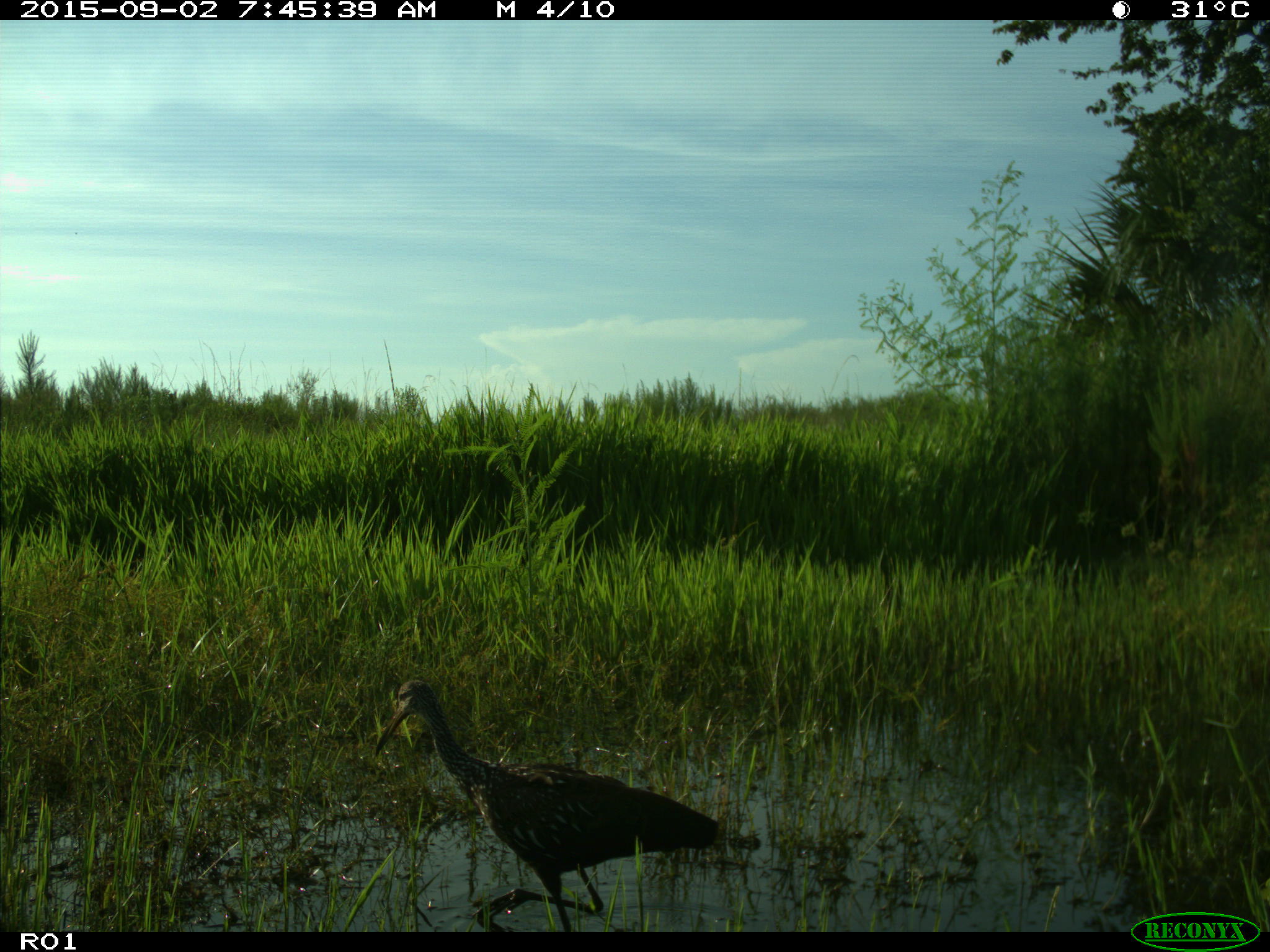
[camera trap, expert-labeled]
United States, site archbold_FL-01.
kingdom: Animalia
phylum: Chordata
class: Aves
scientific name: Aves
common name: birds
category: unidentified bird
Unidentified bird (birds) (Aves).